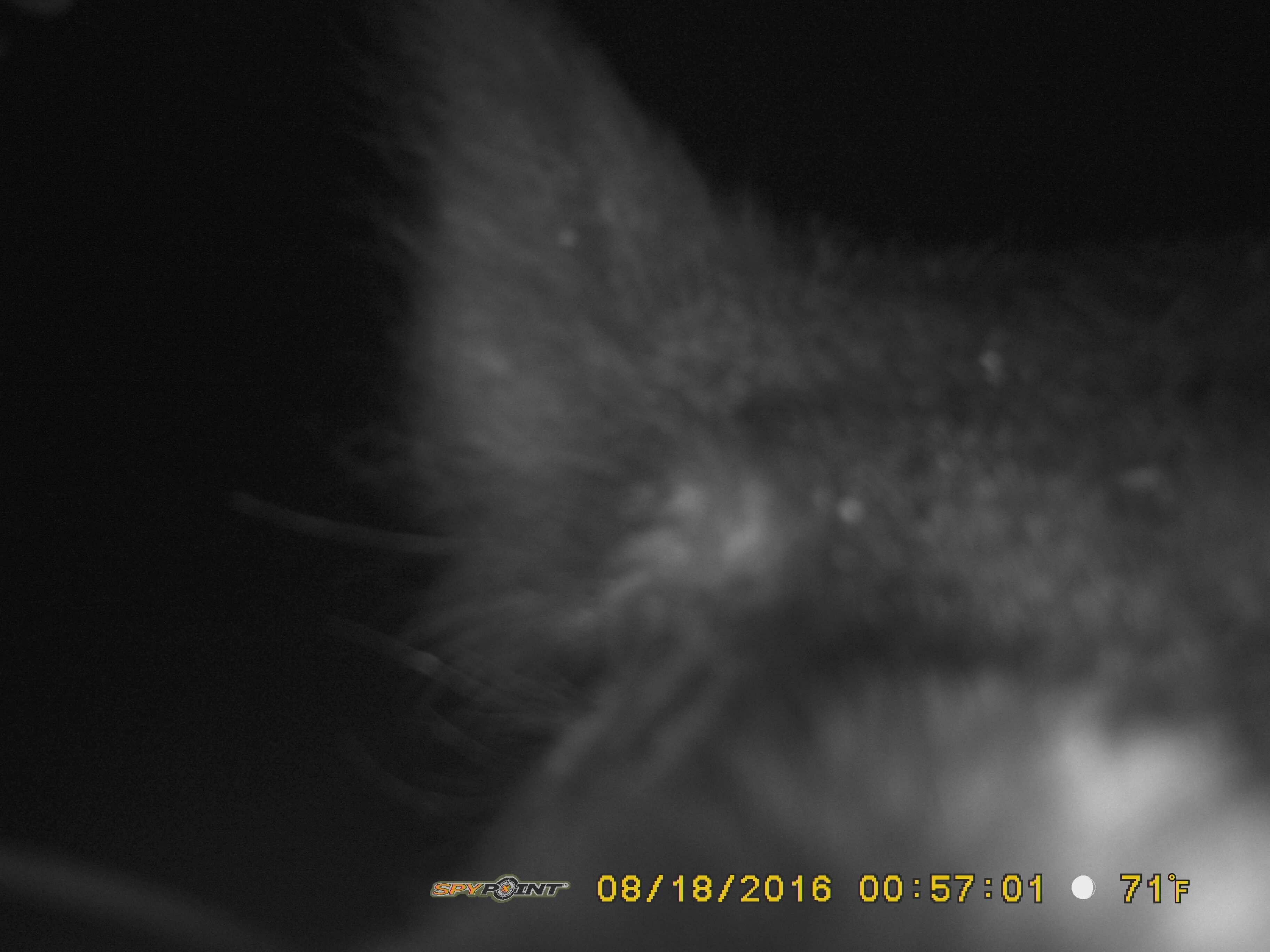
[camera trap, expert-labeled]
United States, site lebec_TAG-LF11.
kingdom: Animalia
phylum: Chordata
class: Mammalia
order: Artiodactyla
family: Suidae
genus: Sus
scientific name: Sus scrofa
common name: wild boar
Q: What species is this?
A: Sus scrofa (wild boar).